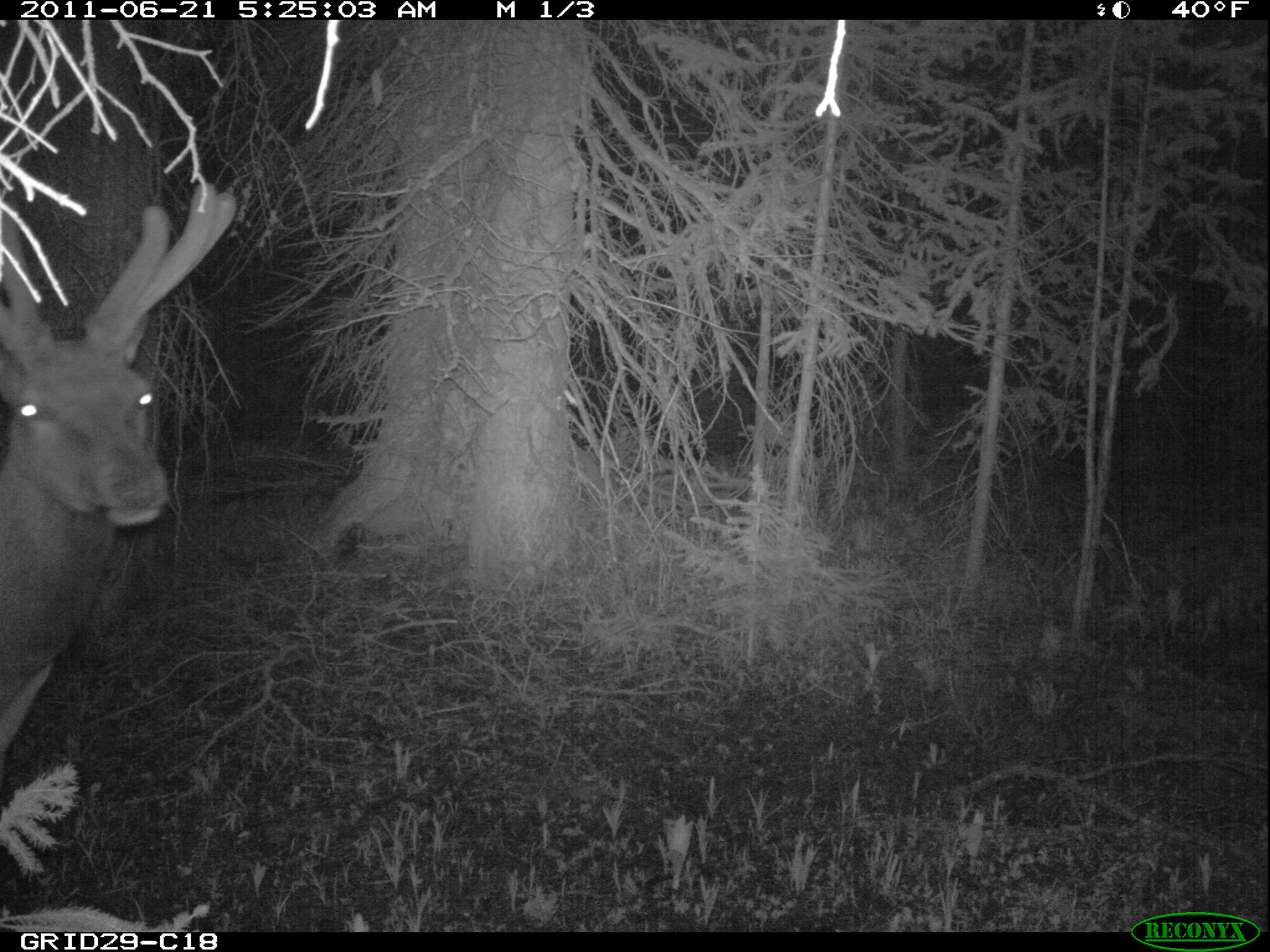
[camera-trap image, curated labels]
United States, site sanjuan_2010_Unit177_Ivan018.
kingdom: Animalia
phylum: Chordata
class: Mammalia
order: Artiodactyla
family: Cervidae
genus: Cervus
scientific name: Cervus elaphus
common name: red deer